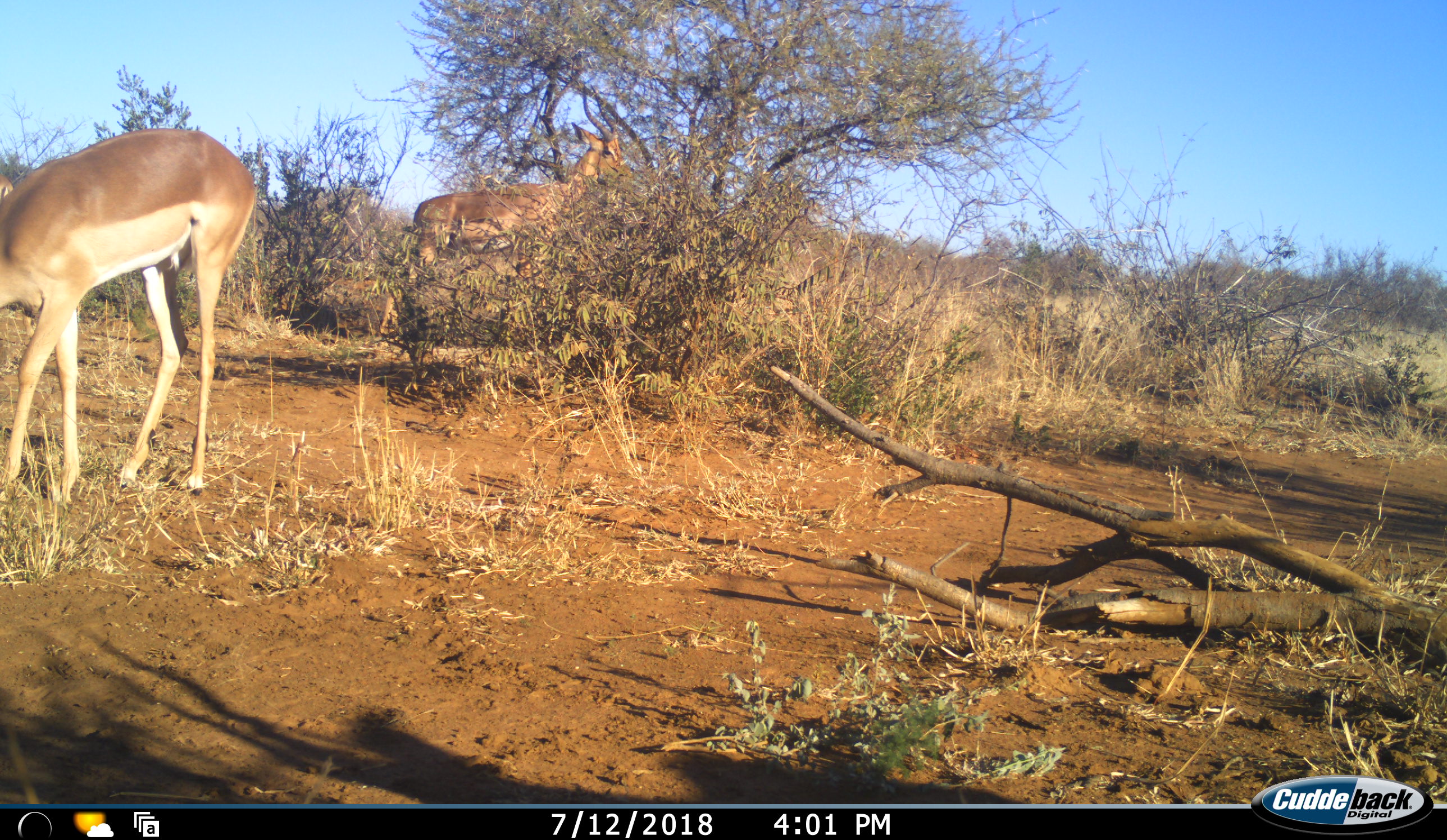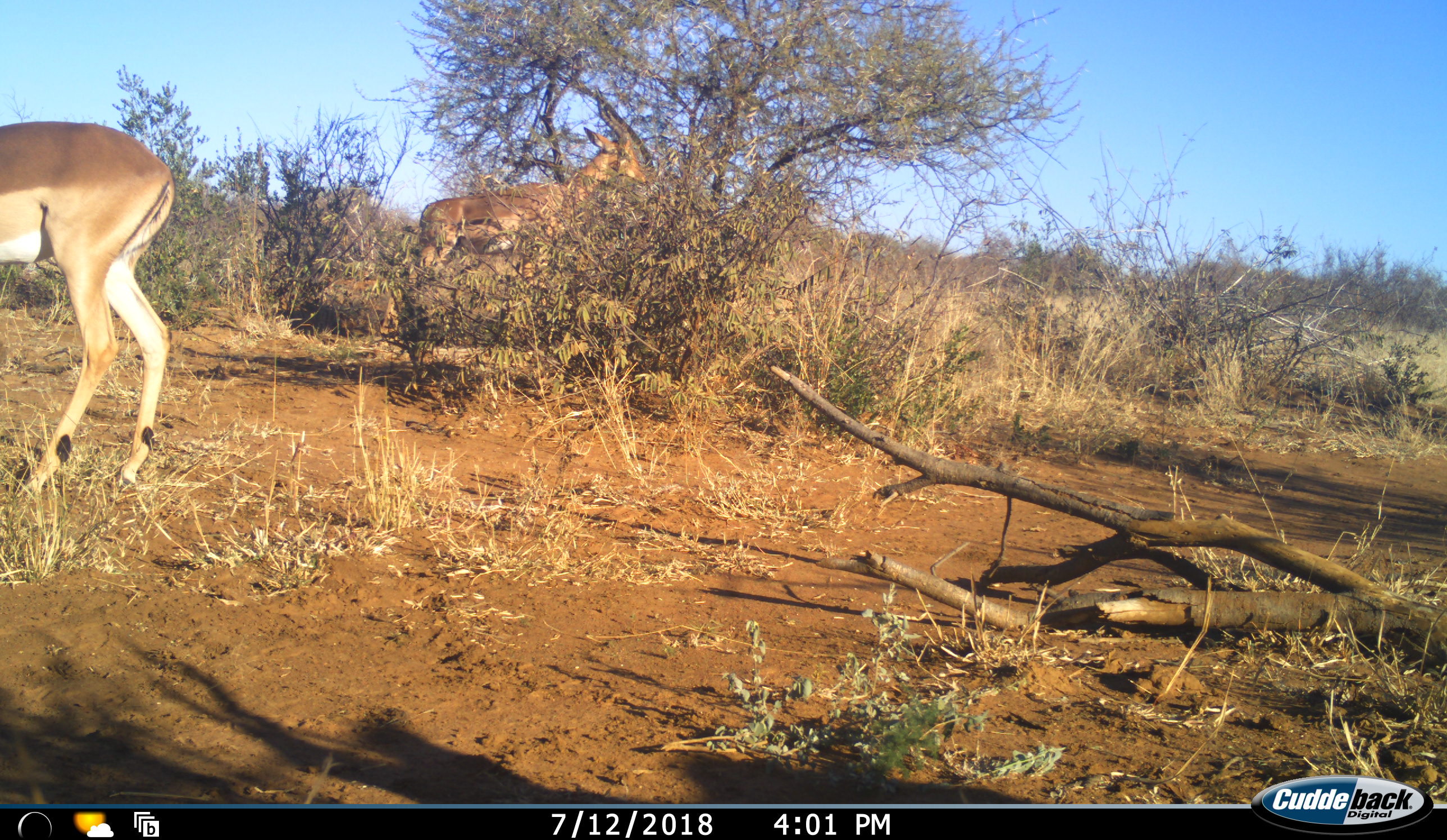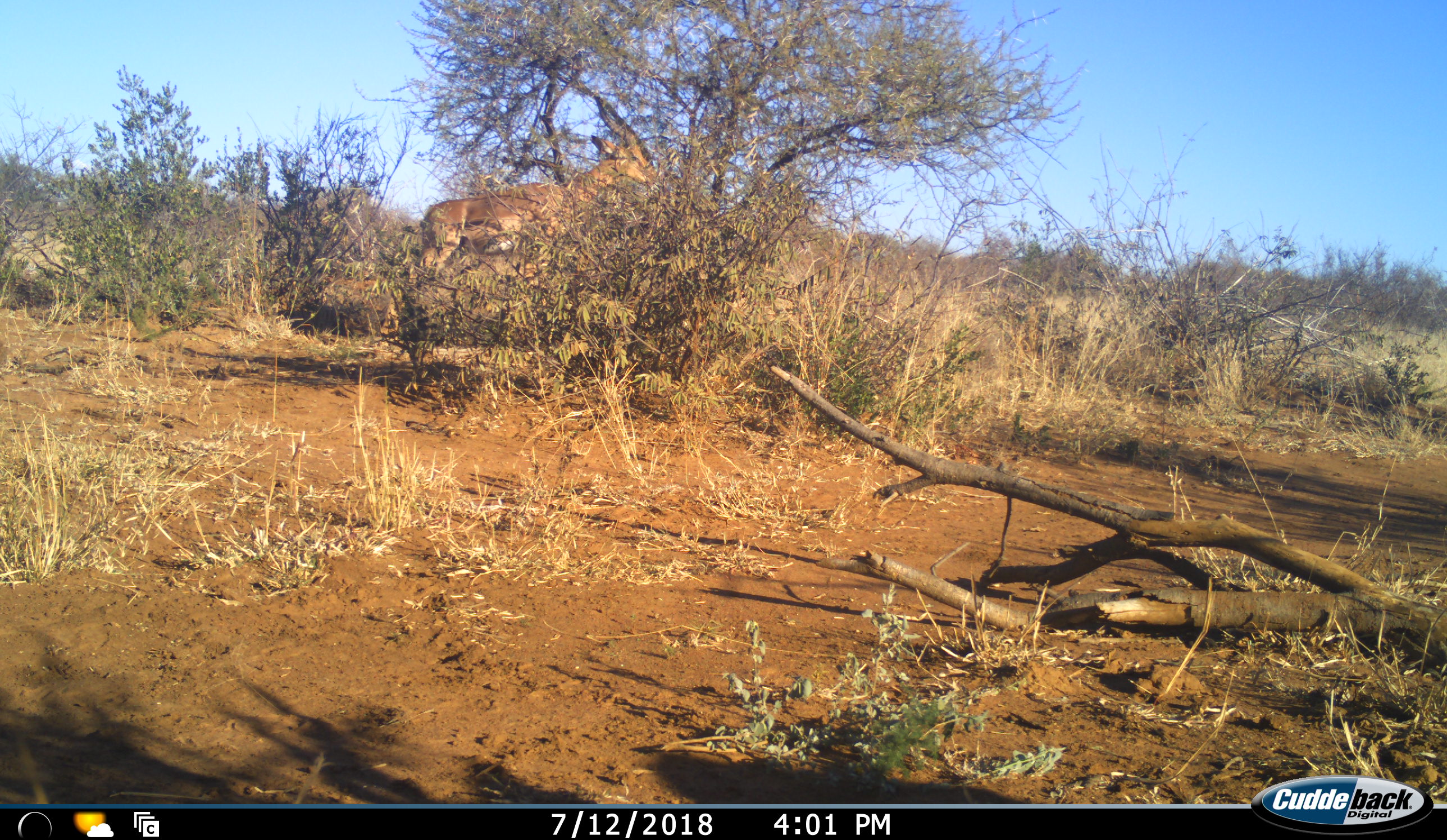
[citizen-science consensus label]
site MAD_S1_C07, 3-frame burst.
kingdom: Animalia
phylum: Chordata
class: Mammalia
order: Artiodactyla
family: Bovidae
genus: Aepyceros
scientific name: Aepyceros melampus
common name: impala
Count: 2.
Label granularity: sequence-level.